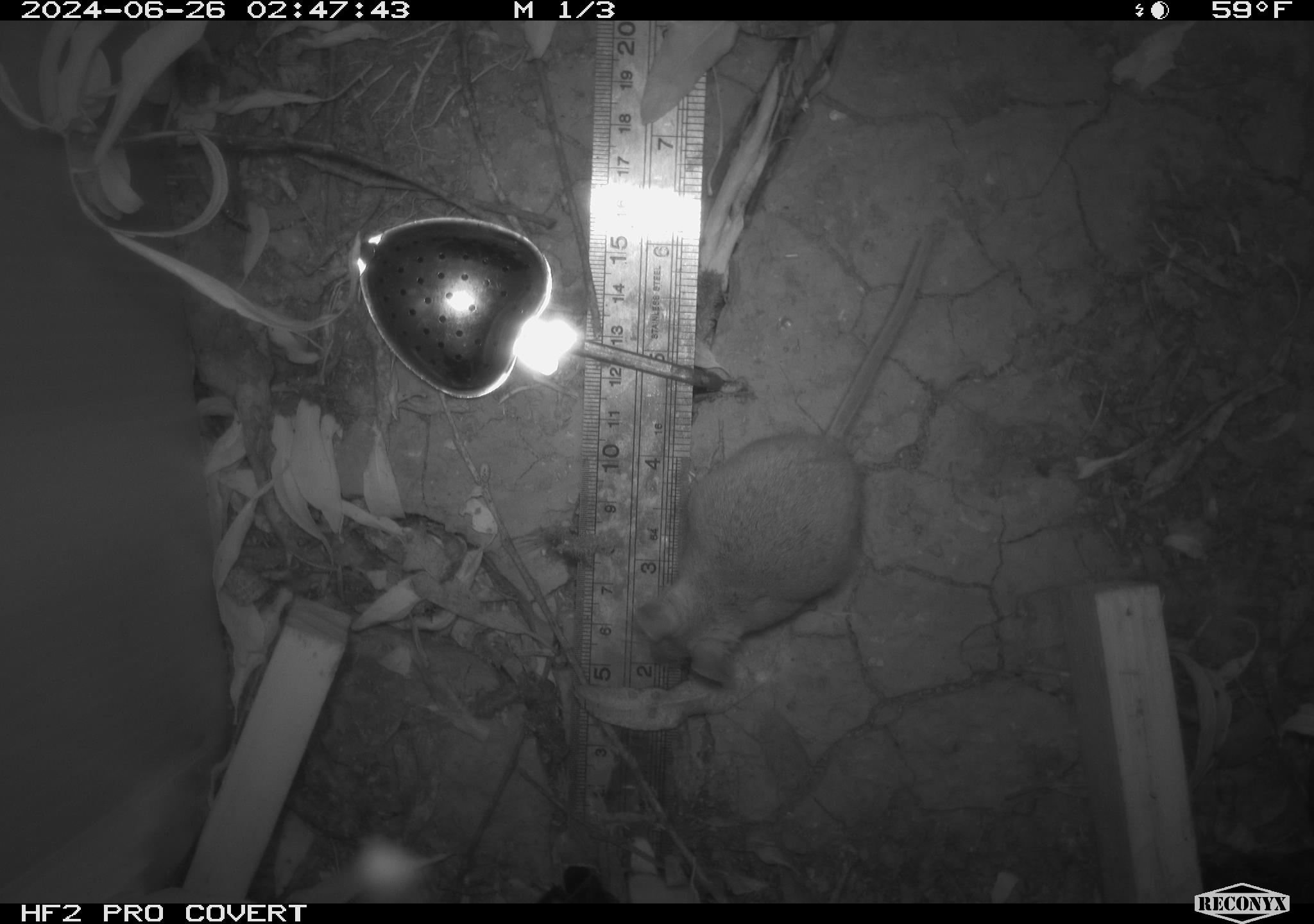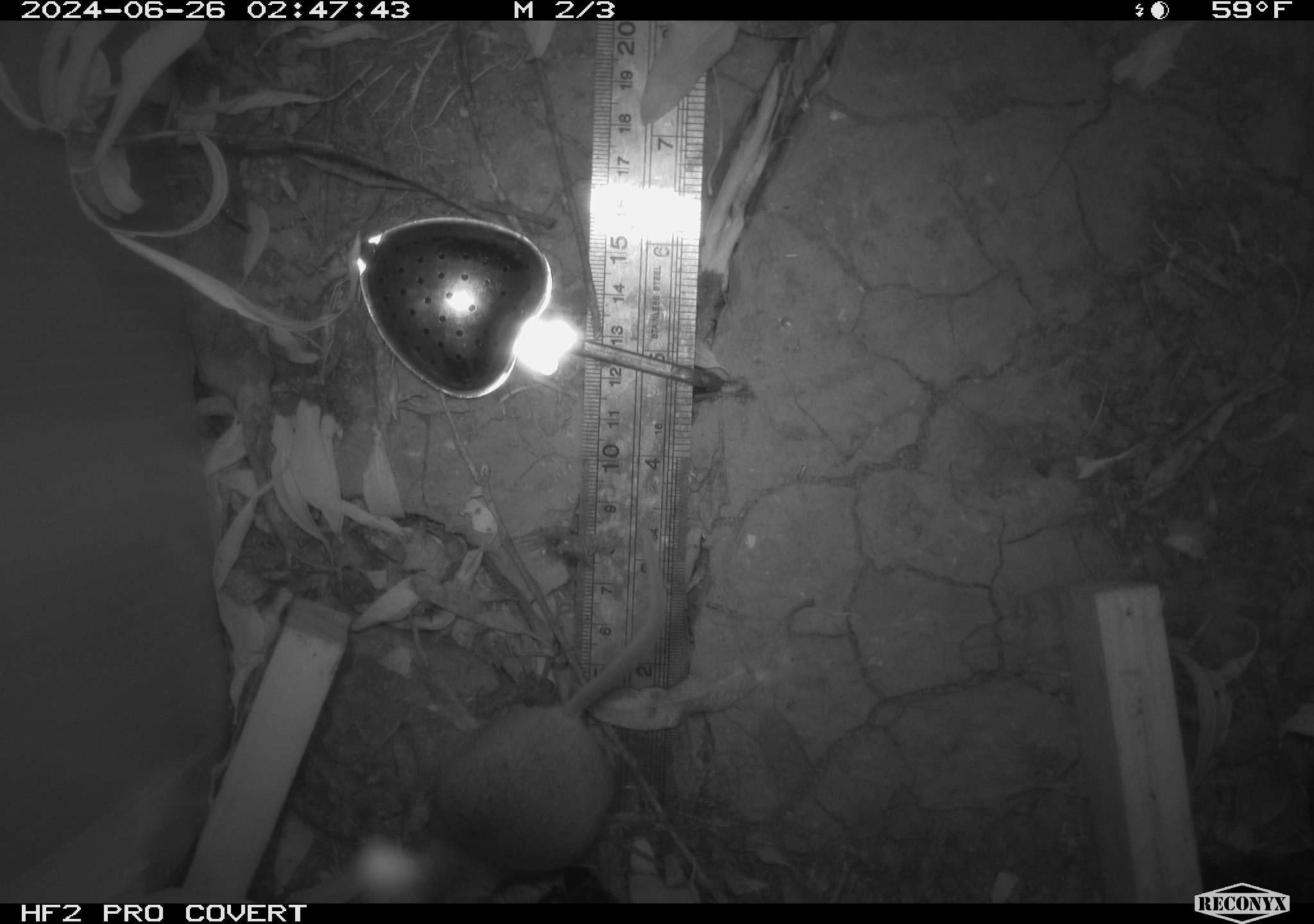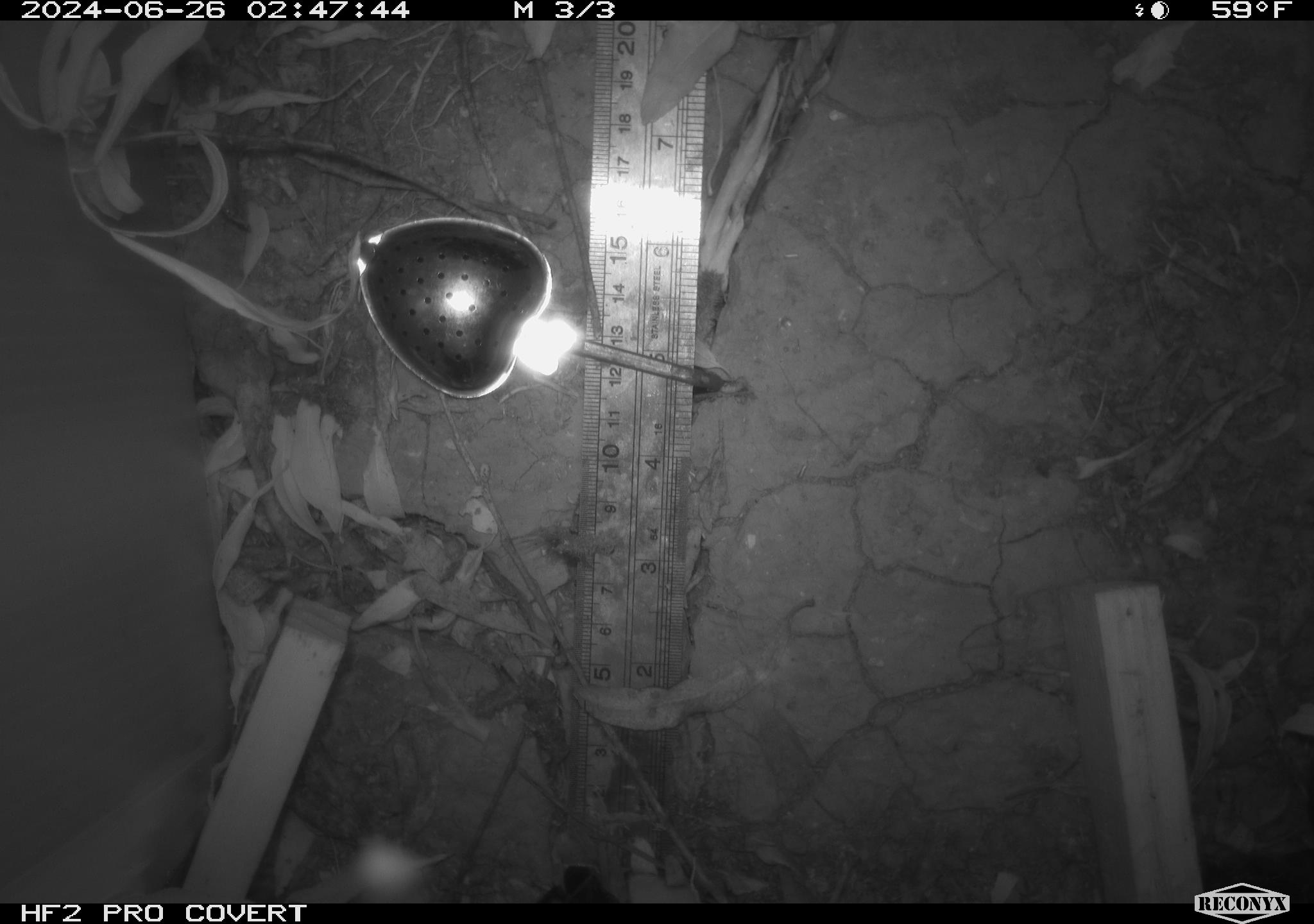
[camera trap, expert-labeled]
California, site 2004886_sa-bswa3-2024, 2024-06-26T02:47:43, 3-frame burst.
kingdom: Animalia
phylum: Chordata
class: Mammalia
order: Rodentia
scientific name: Rodentia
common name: mouse species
Mouse species (Rodentia).